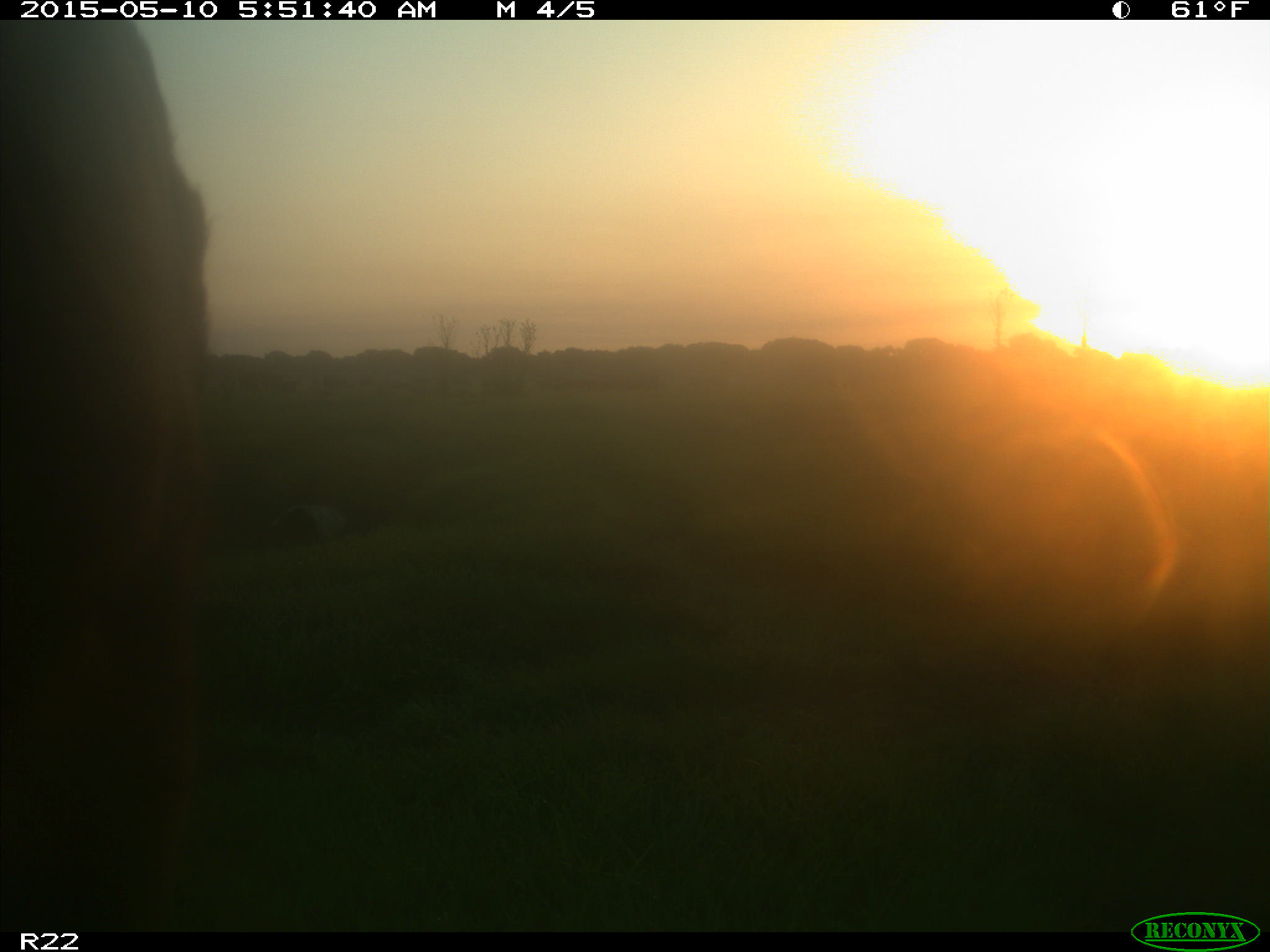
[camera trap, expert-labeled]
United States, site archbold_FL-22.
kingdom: Animalia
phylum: Chordata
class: Mammalia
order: Artiodactyla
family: Bovidae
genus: Bos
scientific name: Bos taurus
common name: domestic cow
Bos taurus (domestic cow).